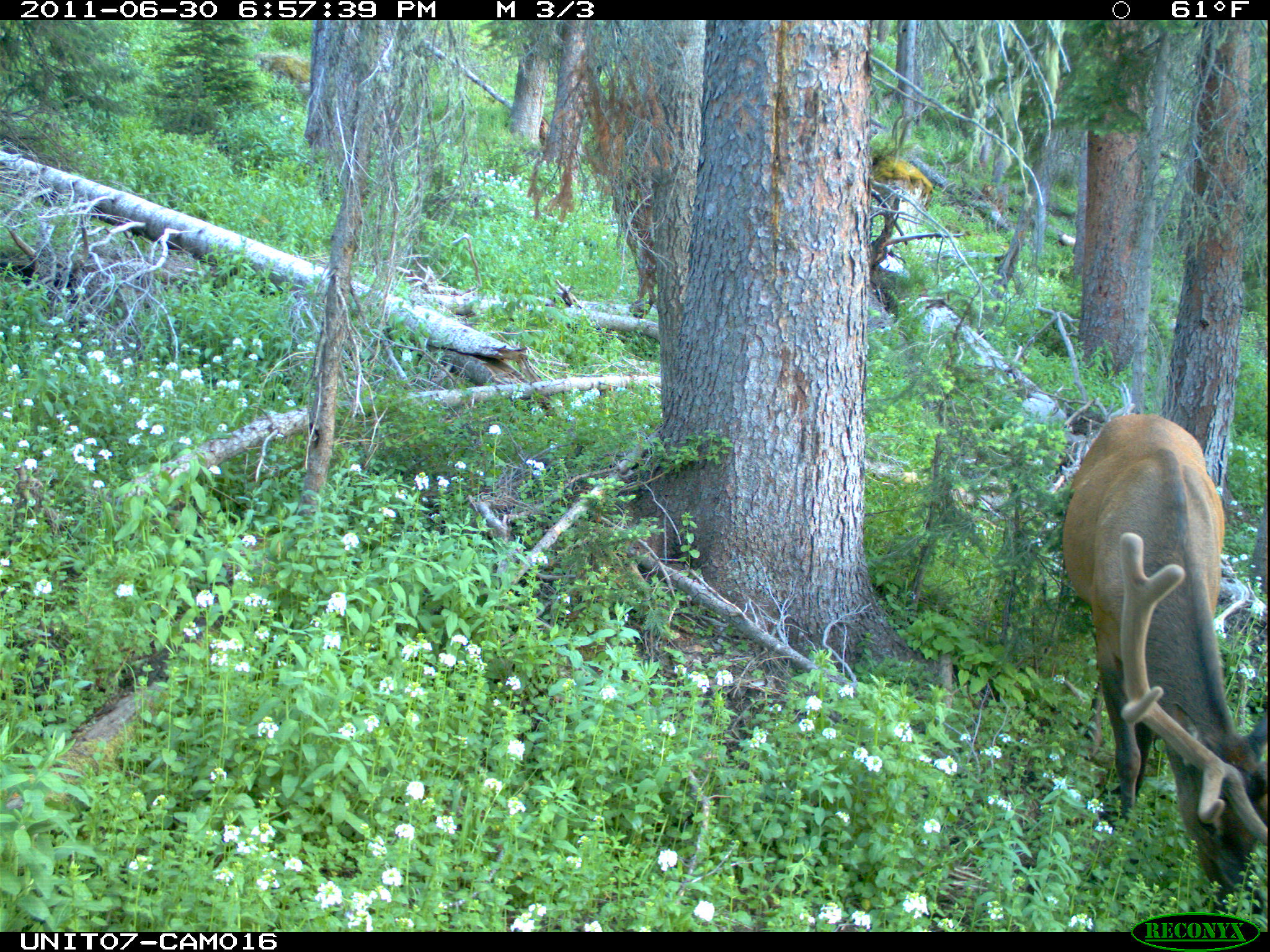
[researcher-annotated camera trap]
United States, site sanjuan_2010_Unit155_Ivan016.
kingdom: Animalia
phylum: Chordata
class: Mammalia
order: Artiodactyla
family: Cervidae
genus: Cervus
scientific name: Cervus elaphus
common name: red deer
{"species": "Cervus elaphus (red deer)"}